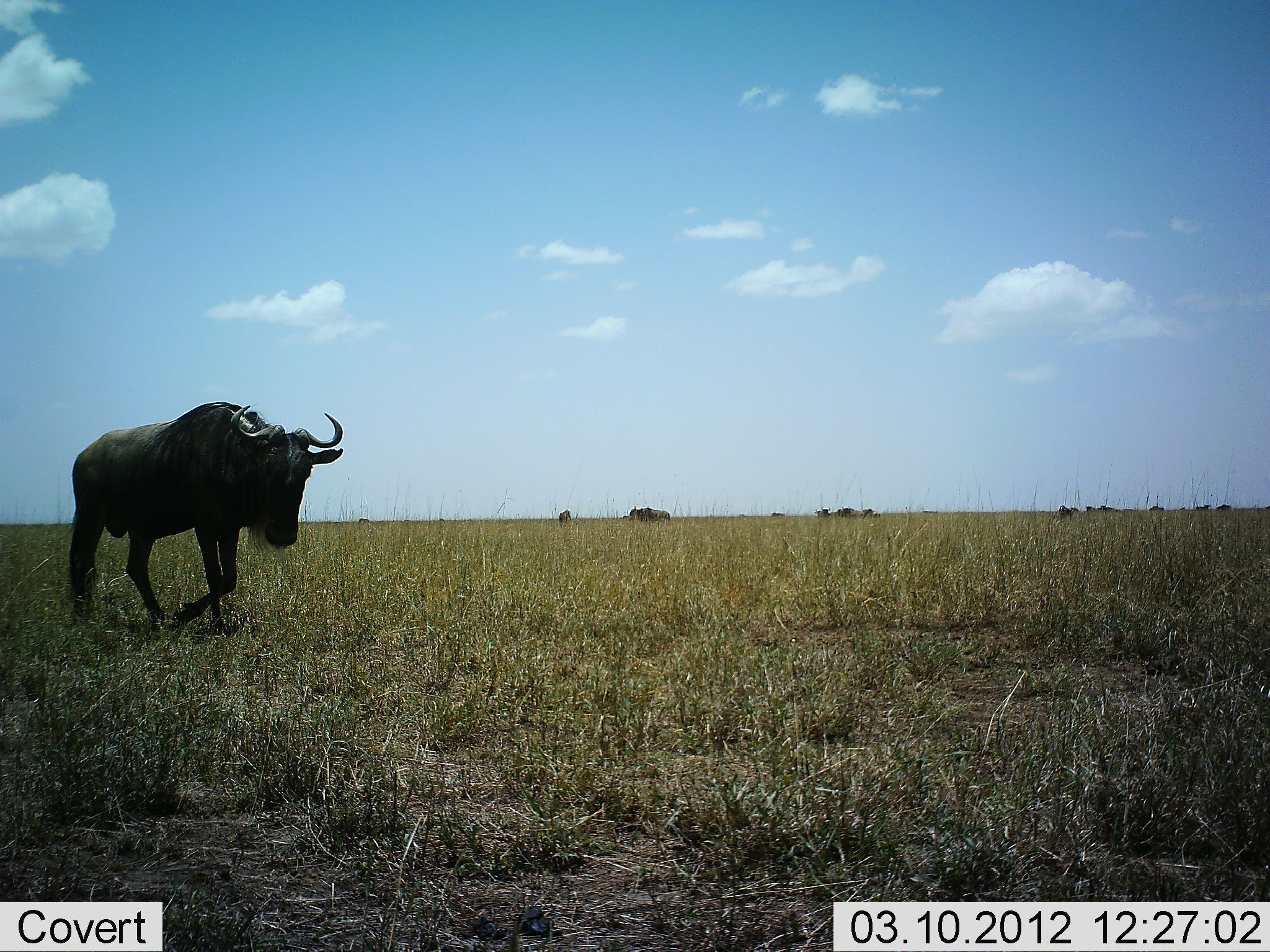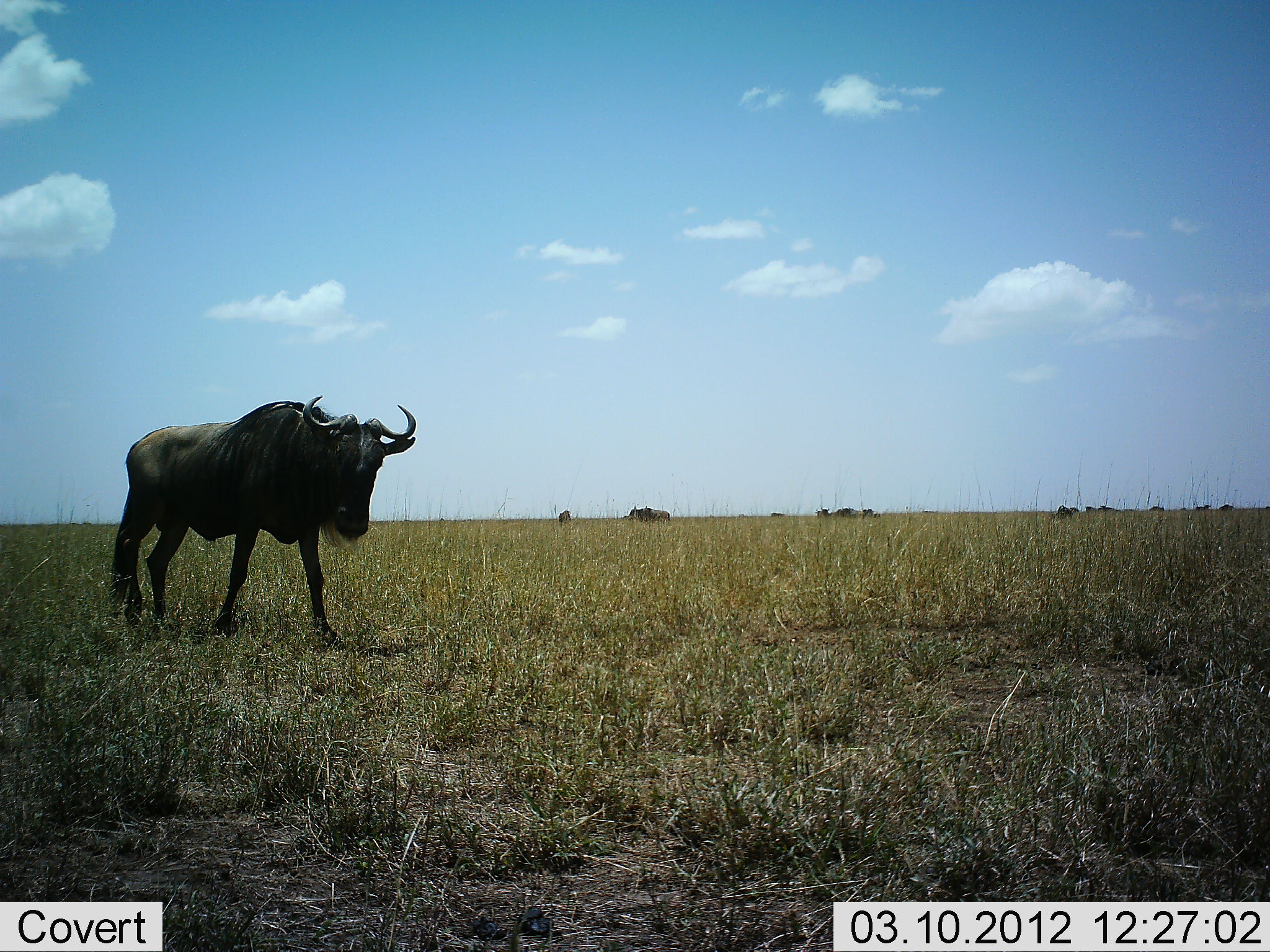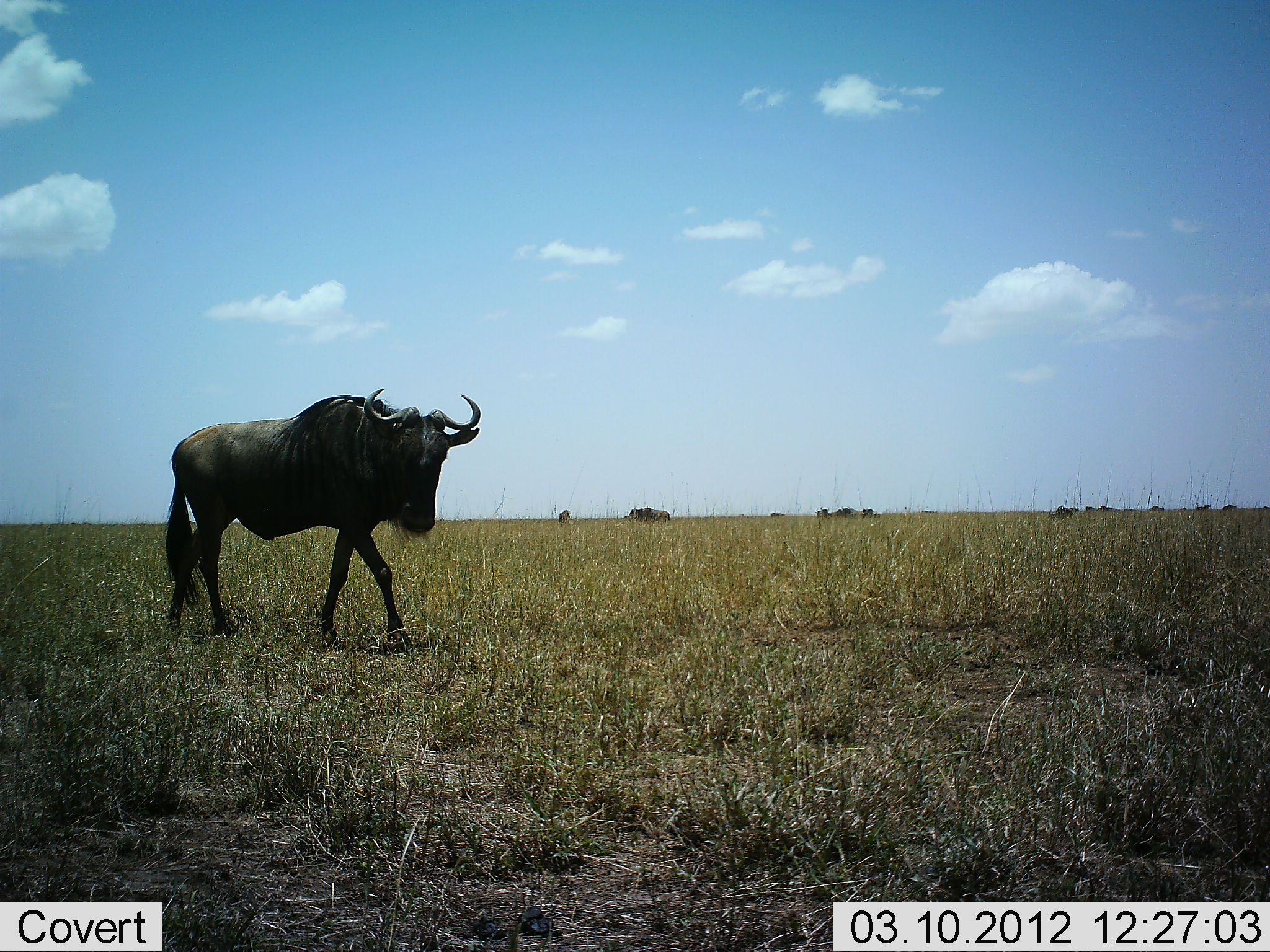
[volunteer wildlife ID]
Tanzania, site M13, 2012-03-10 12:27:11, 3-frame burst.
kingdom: Animalia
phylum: Chordata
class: Mammalia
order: Artiodactyla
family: Bovidae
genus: Connochaetes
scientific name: Connochaetes taurinus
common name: blue wildebeest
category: wildebeest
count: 1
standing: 22%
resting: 0%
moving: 96%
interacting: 0%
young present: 0%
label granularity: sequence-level